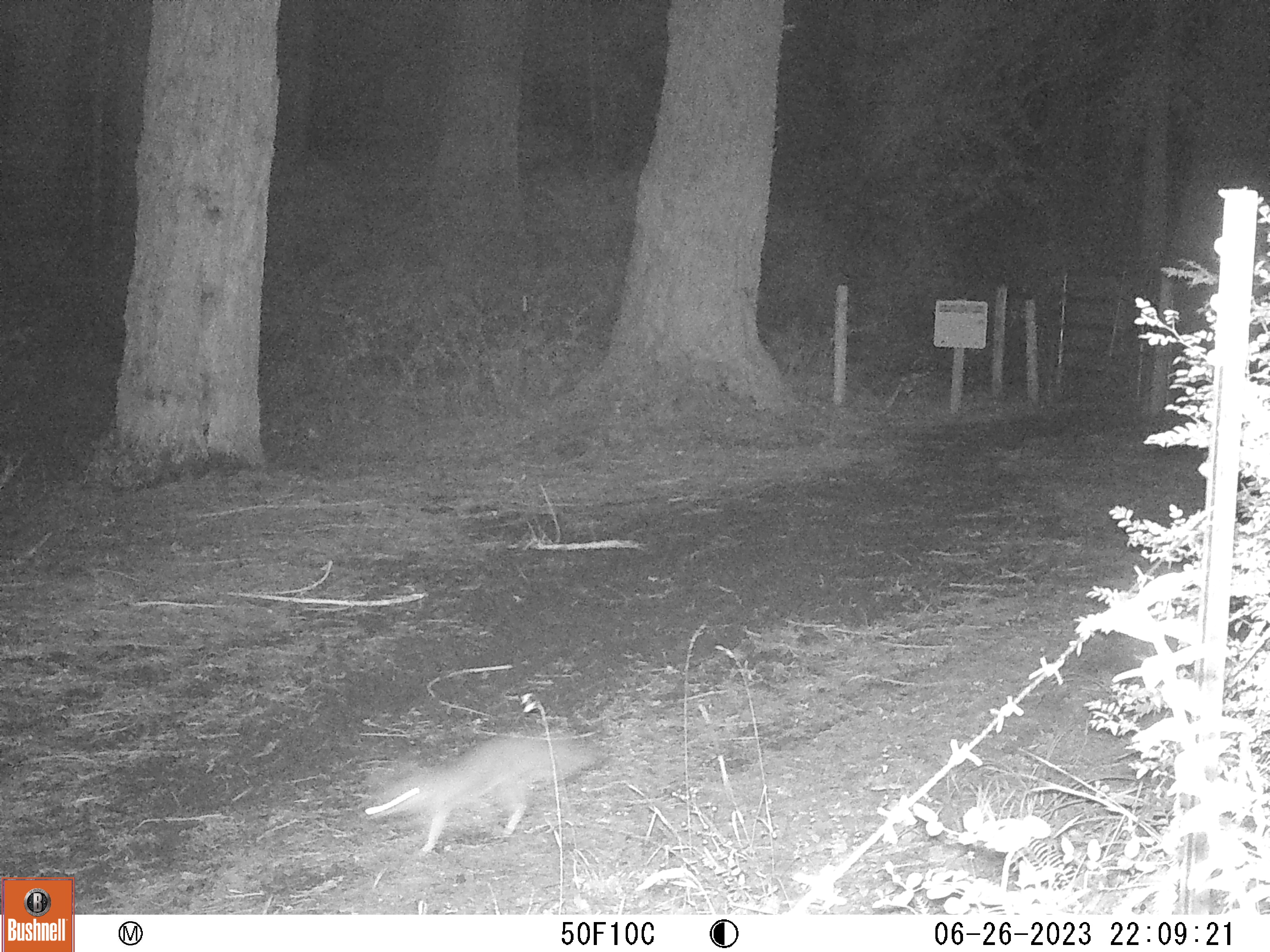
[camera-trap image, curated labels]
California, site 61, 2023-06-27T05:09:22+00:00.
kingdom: Animalia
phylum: Chordata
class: Mammalia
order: Carnivora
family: Canidae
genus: Urocyon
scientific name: Urocyon cinereoargenteus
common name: gray fox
Gray fox (Urocyon cinereoargenteus).